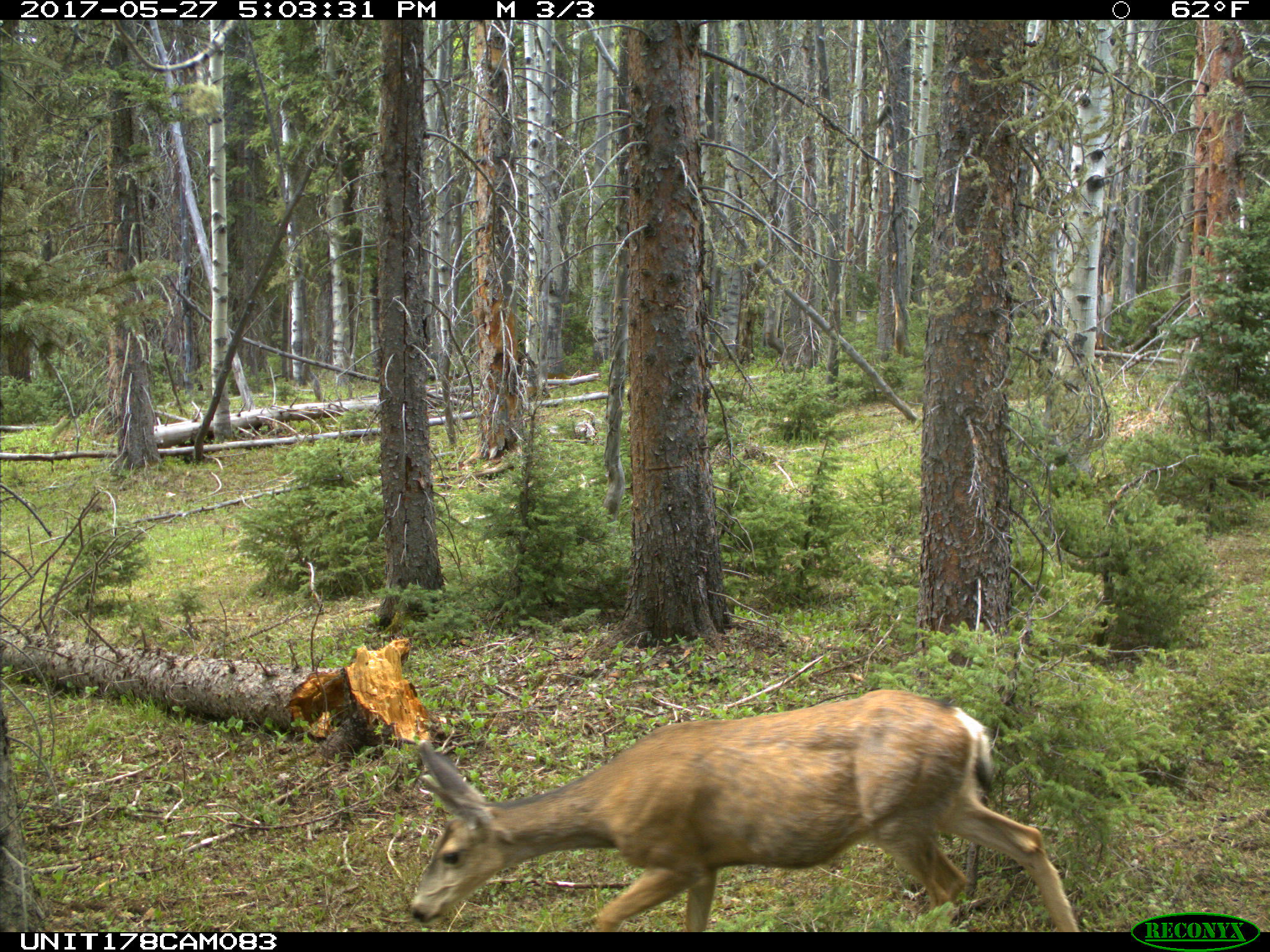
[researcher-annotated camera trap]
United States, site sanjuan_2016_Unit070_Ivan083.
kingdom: Animalia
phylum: Chordata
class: Mammalia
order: Artiodactyla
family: Cervidae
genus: Odocoileus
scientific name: Odocoileus hemionus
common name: mule deer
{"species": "Odocoileus hemionus (mule deer)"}